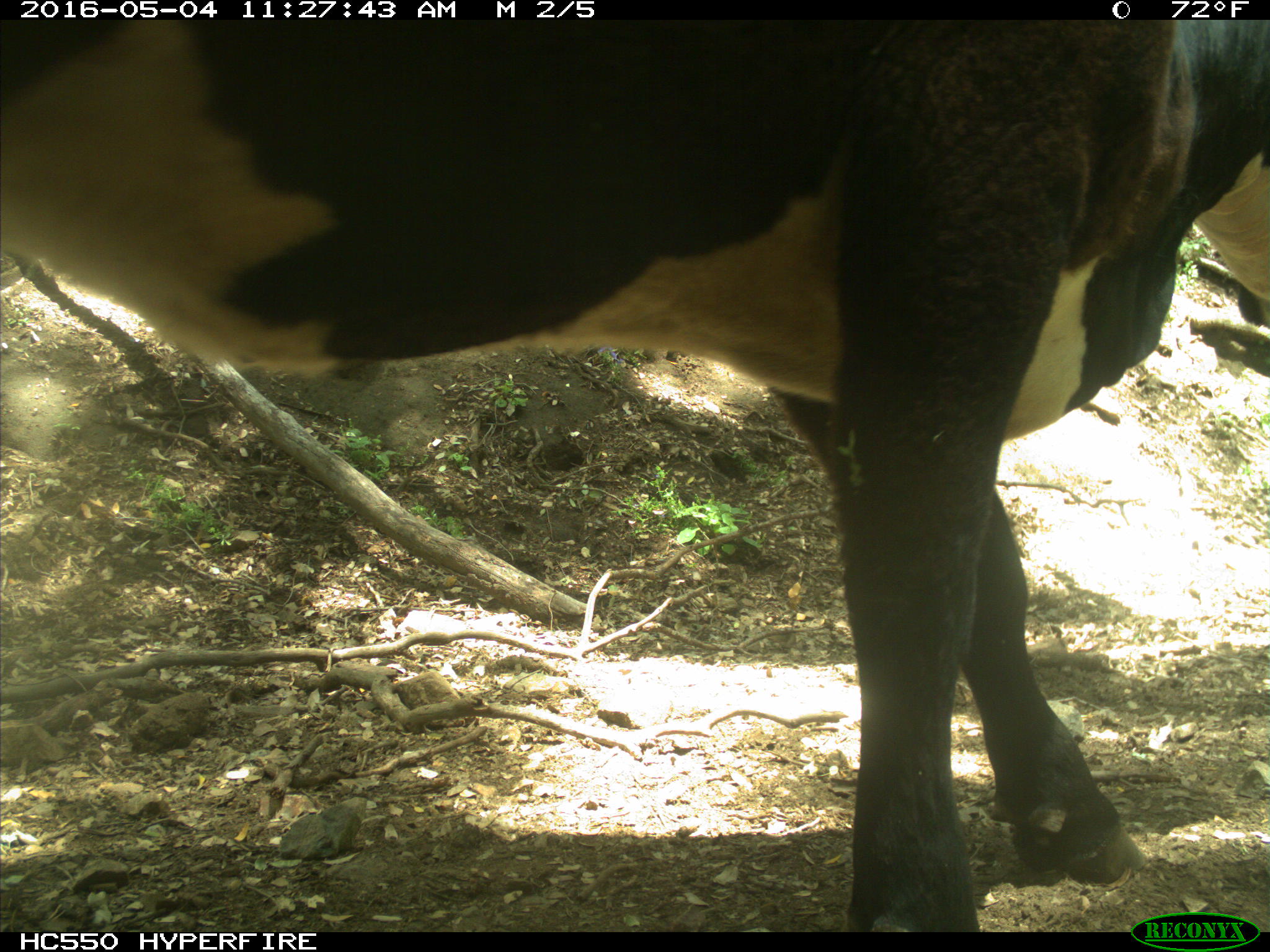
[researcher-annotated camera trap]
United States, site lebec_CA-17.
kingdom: Animalia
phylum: Chordata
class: Mammalia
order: Artiodactyla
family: Bovidae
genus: Bos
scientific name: Bos taurus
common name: domestic cow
Bos taurus (domestic cow).